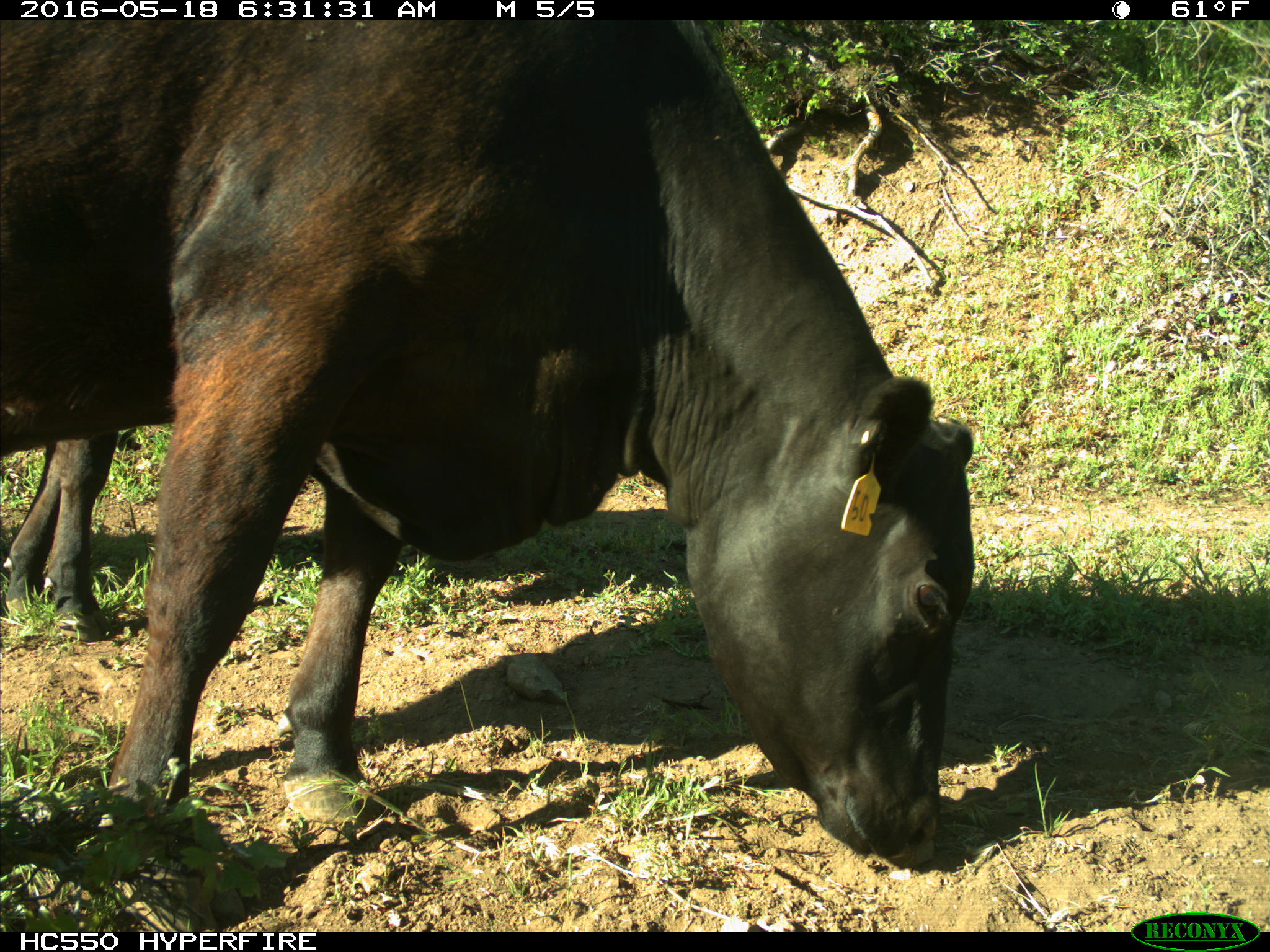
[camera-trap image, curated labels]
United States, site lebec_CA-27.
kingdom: Animalia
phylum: Chordata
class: Mammalia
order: Artiodactyla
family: Bovidae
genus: Bos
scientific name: Bos taurus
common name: domestic cow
Bos taurus (domestic cow).